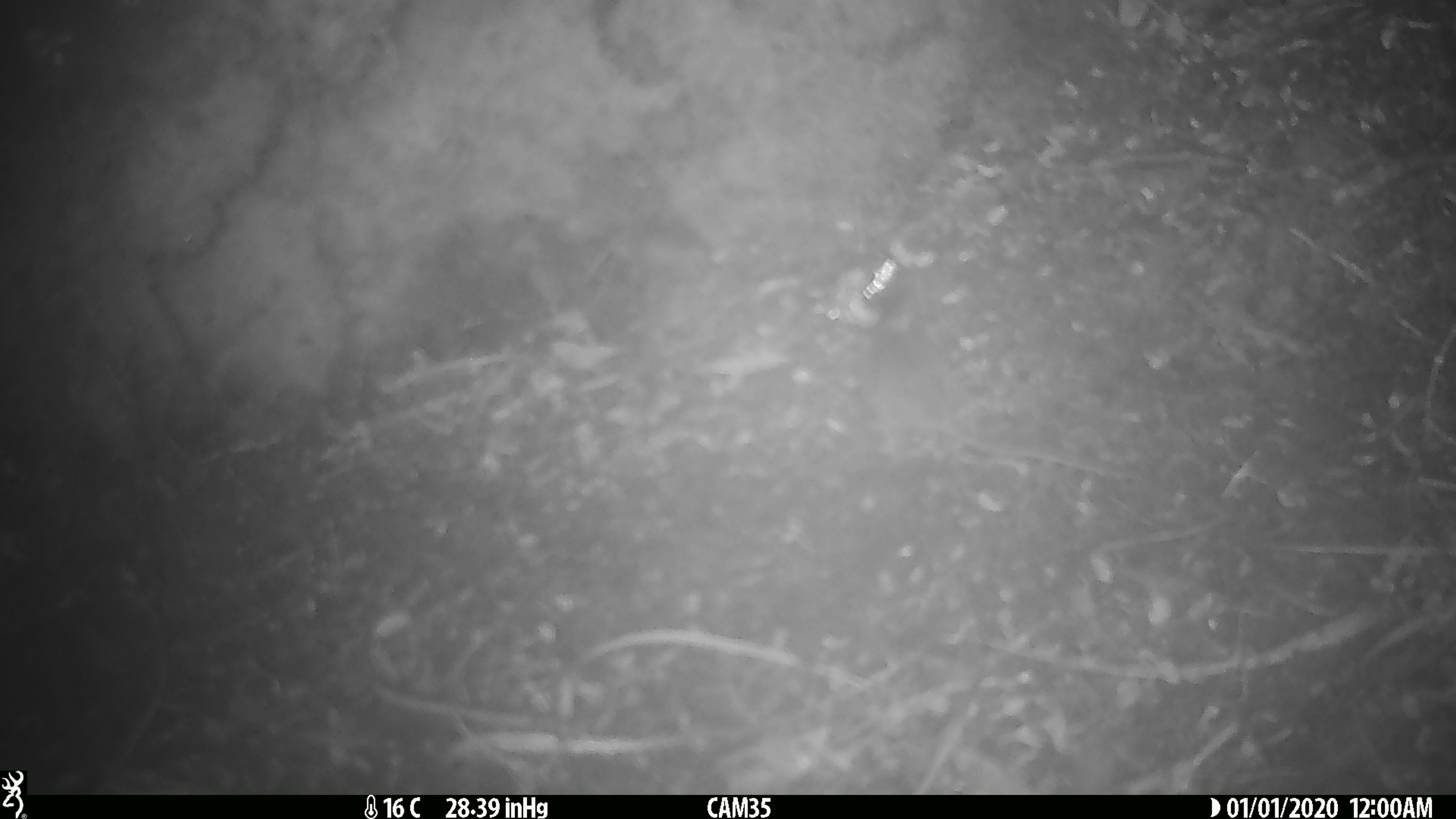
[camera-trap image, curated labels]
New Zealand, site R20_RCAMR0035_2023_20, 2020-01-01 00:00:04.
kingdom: Animalia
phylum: Chordata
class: Mammalia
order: Rodentia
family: Muridae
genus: Mus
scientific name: Mus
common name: mouse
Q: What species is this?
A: Mouse (Mus).